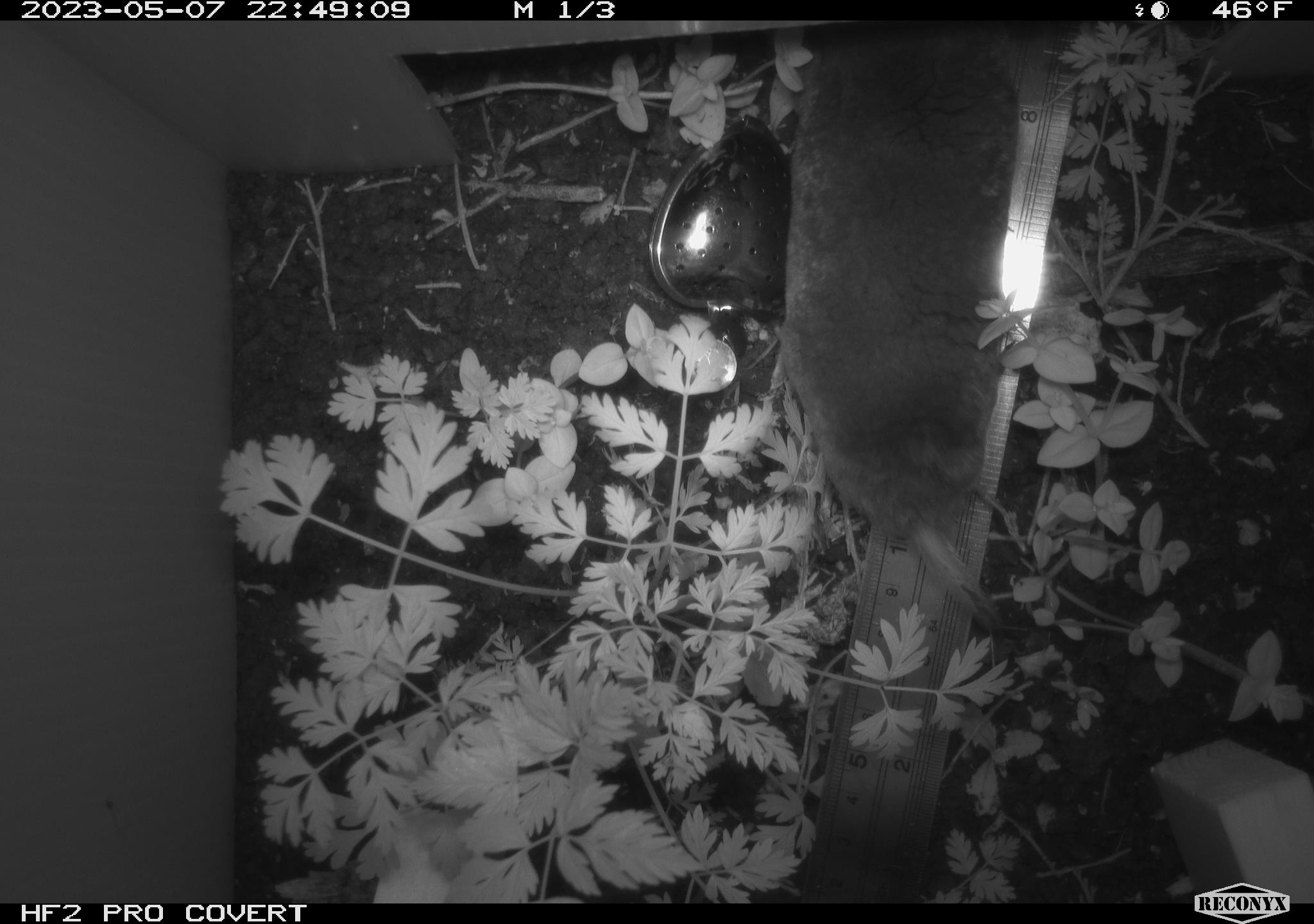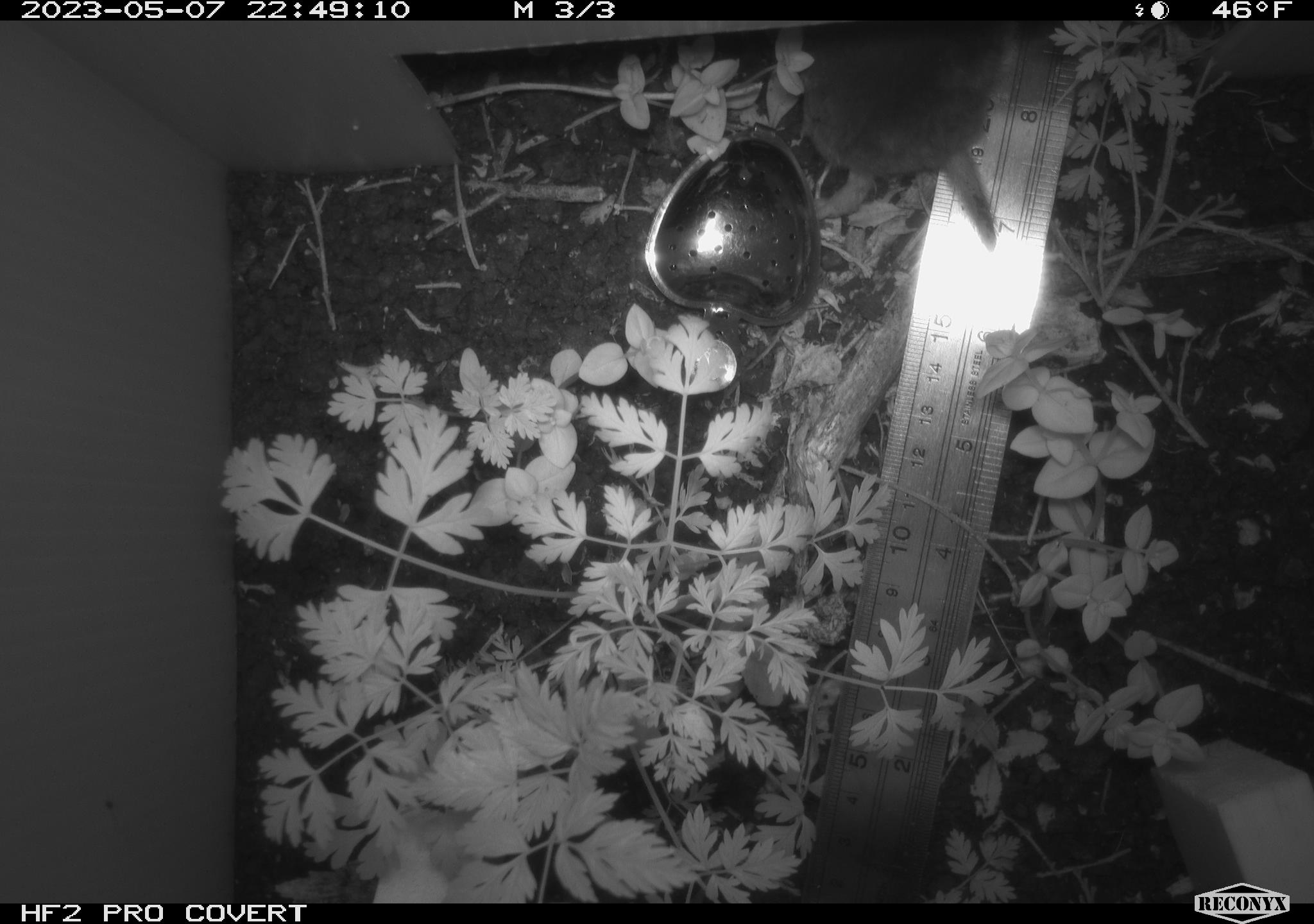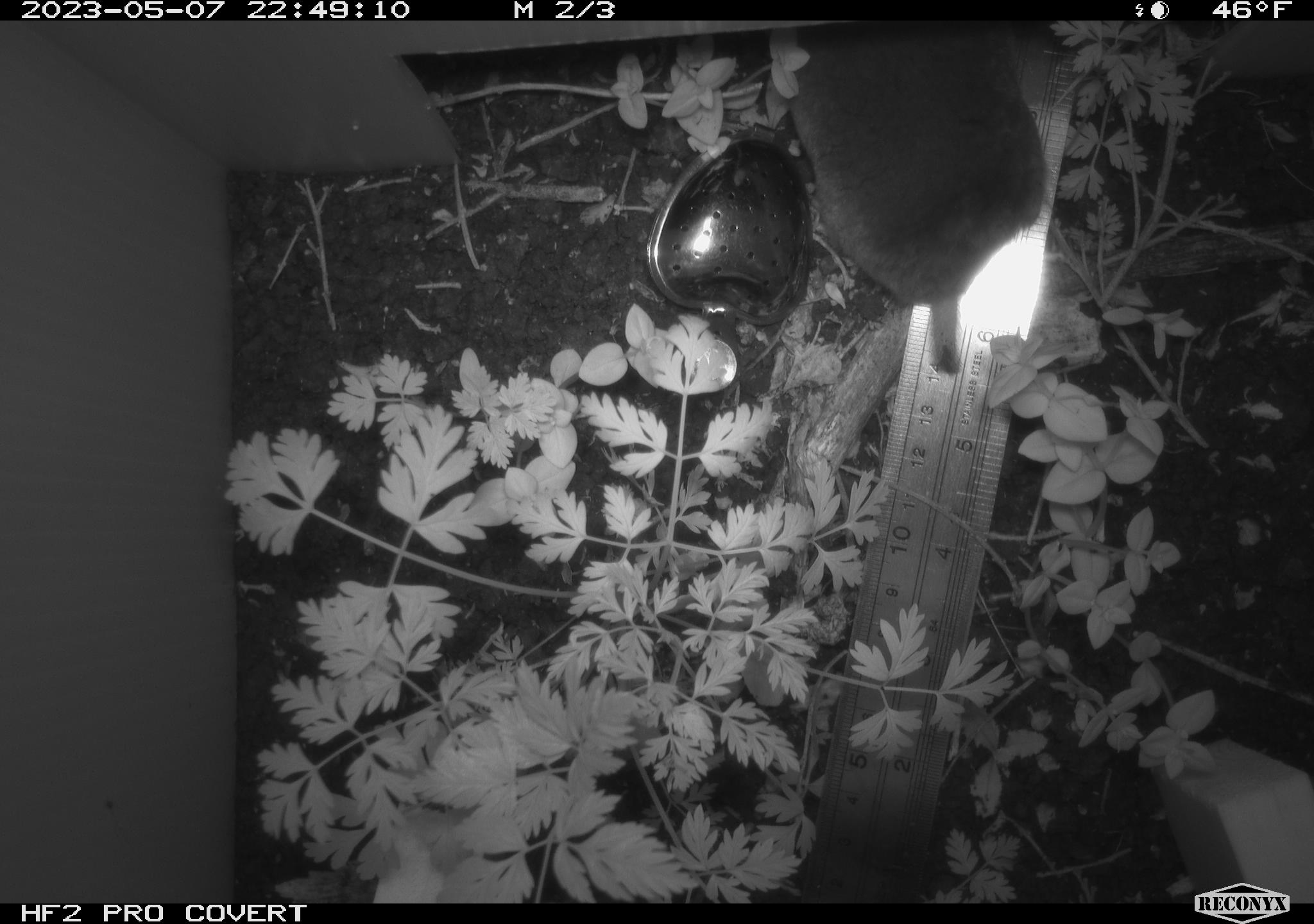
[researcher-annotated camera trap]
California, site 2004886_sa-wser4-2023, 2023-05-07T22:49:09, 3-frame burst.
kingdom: Animalia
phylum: Chordata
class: Mammalia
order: Eulipotyphla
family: Talpidae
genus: Scapanus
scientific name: Scapanus latimanus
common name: broad-footed mole